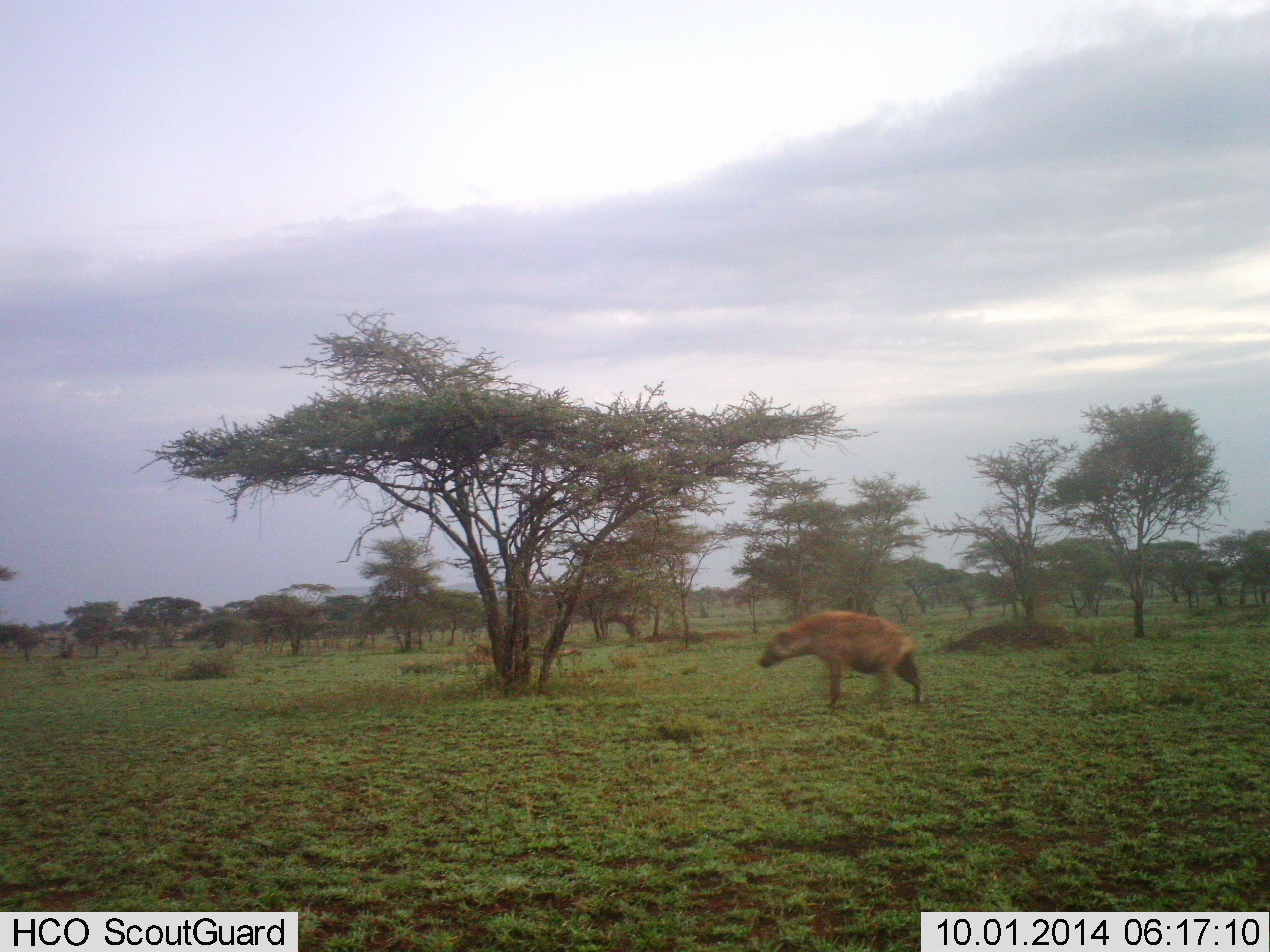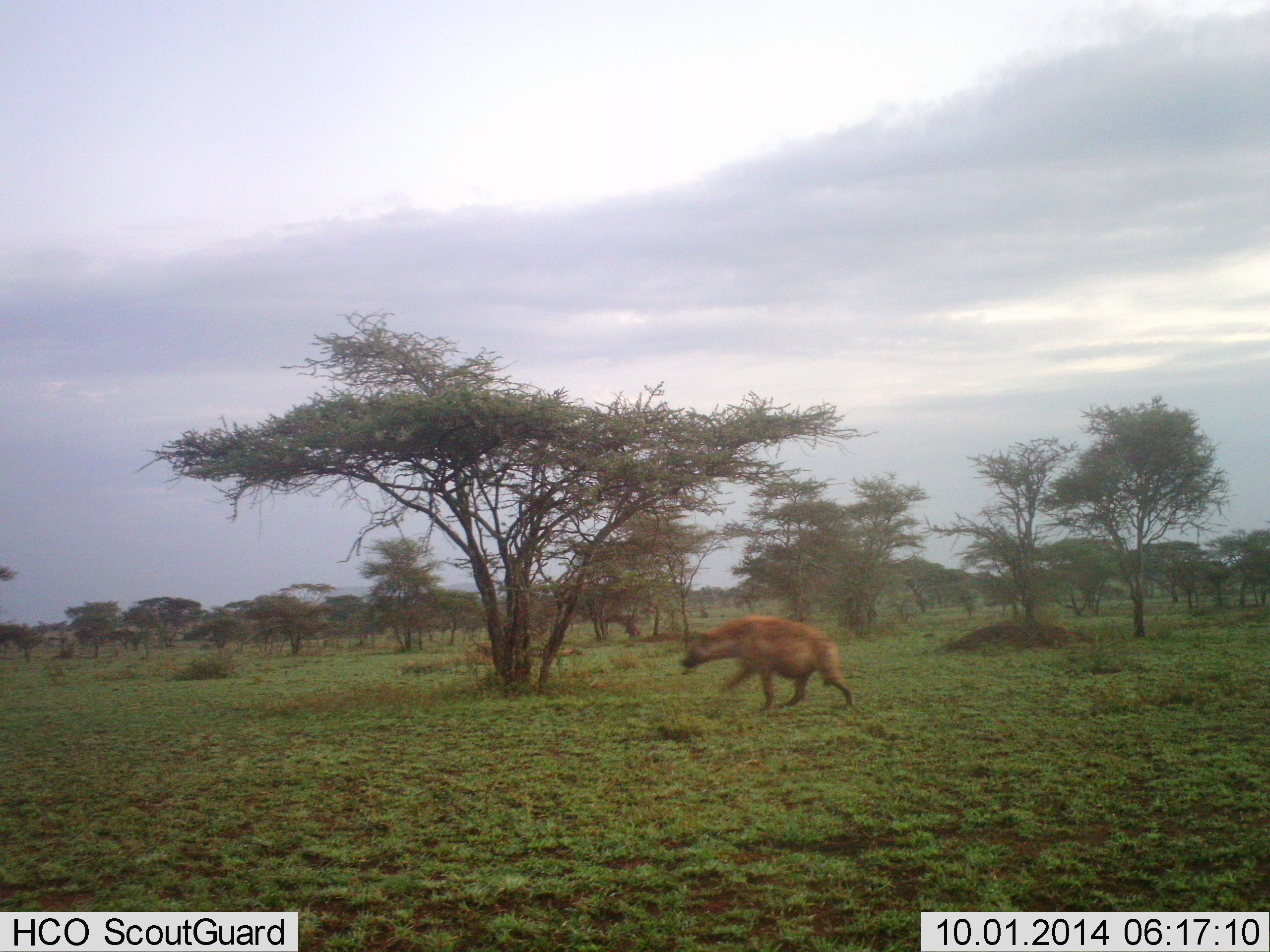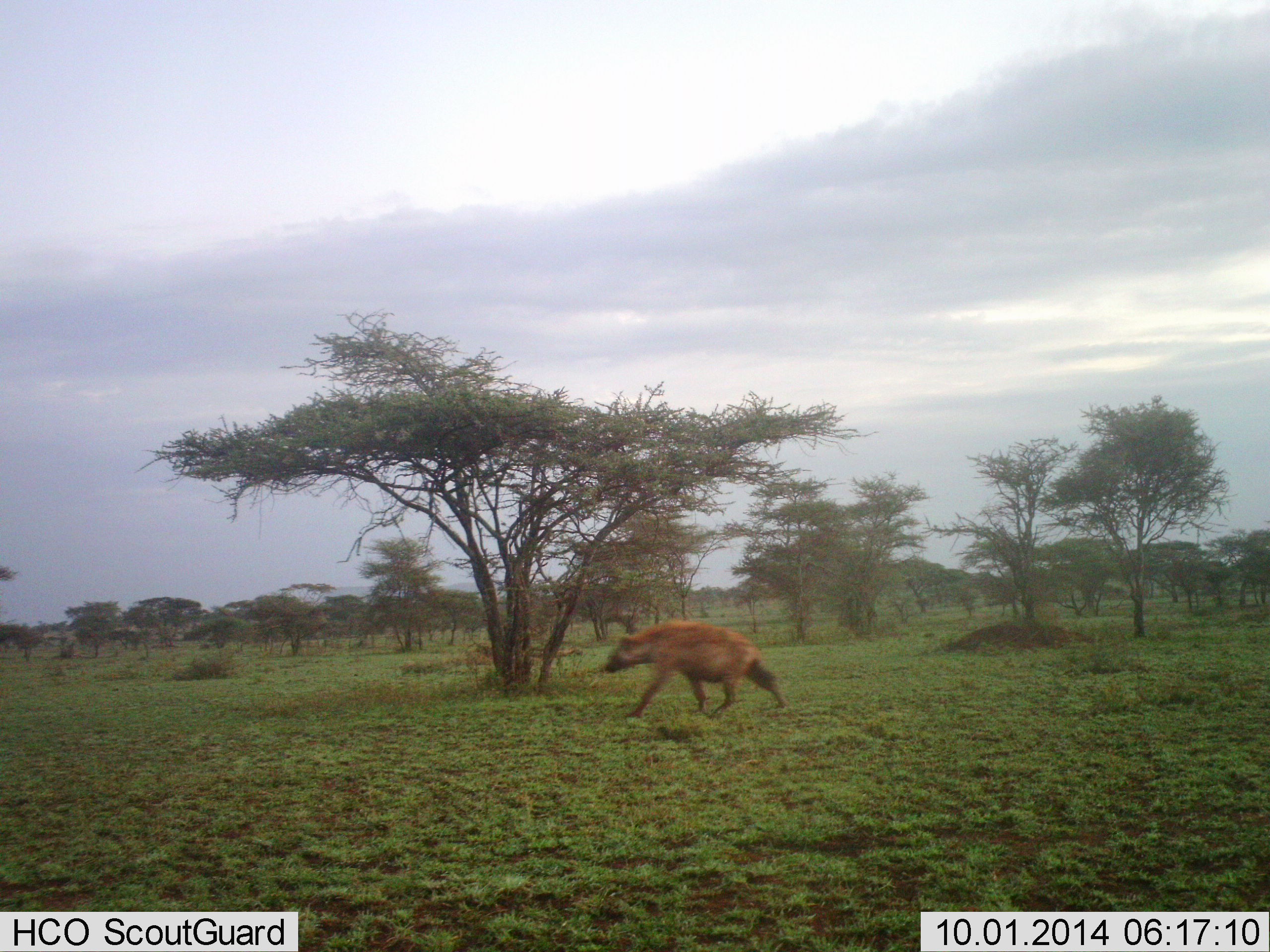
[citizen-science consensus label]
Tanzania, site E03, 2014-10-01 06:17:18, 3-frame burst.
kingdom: Animalia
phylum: Chordata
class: Mammalia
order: Carnivora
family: Hyaenidae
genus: Crocuta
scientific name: Crocuta crocuta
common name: spotted hyena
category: hyenaspotted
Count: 1.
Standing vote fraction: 0%.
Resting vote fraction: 0%.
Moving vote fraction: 100%.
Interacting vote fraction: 0%.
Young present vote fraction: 0%.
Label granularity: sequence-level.